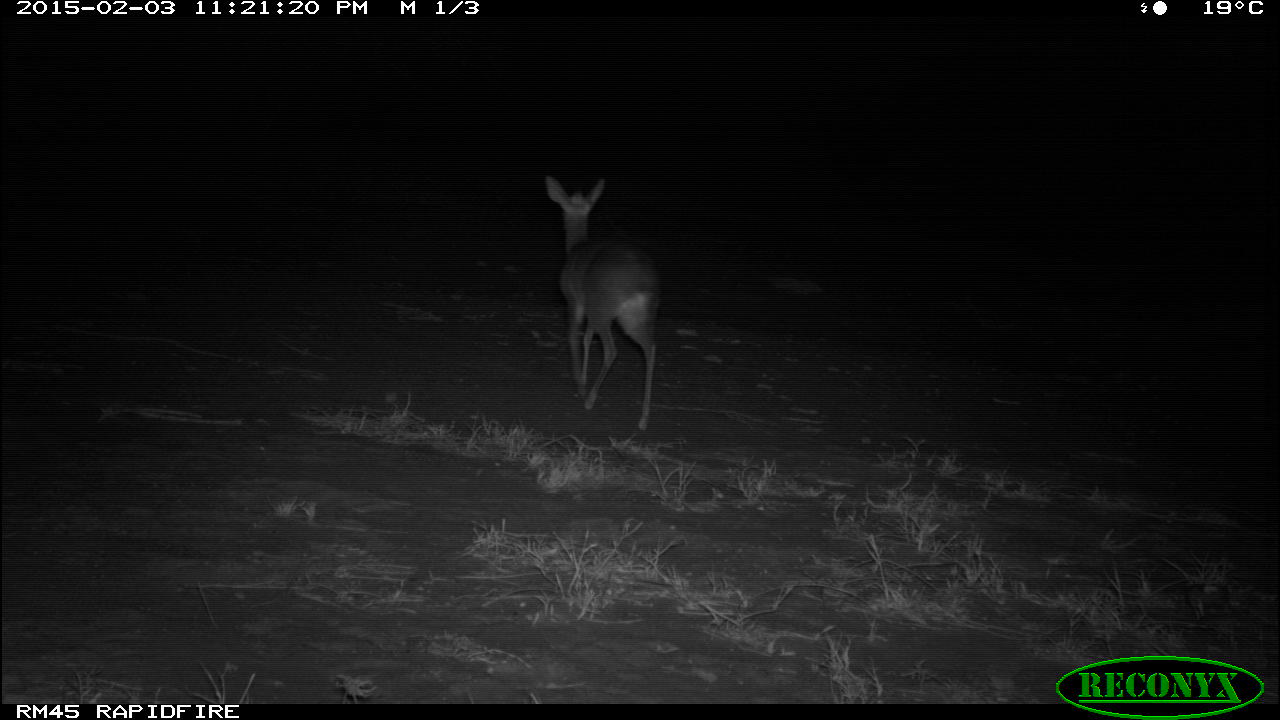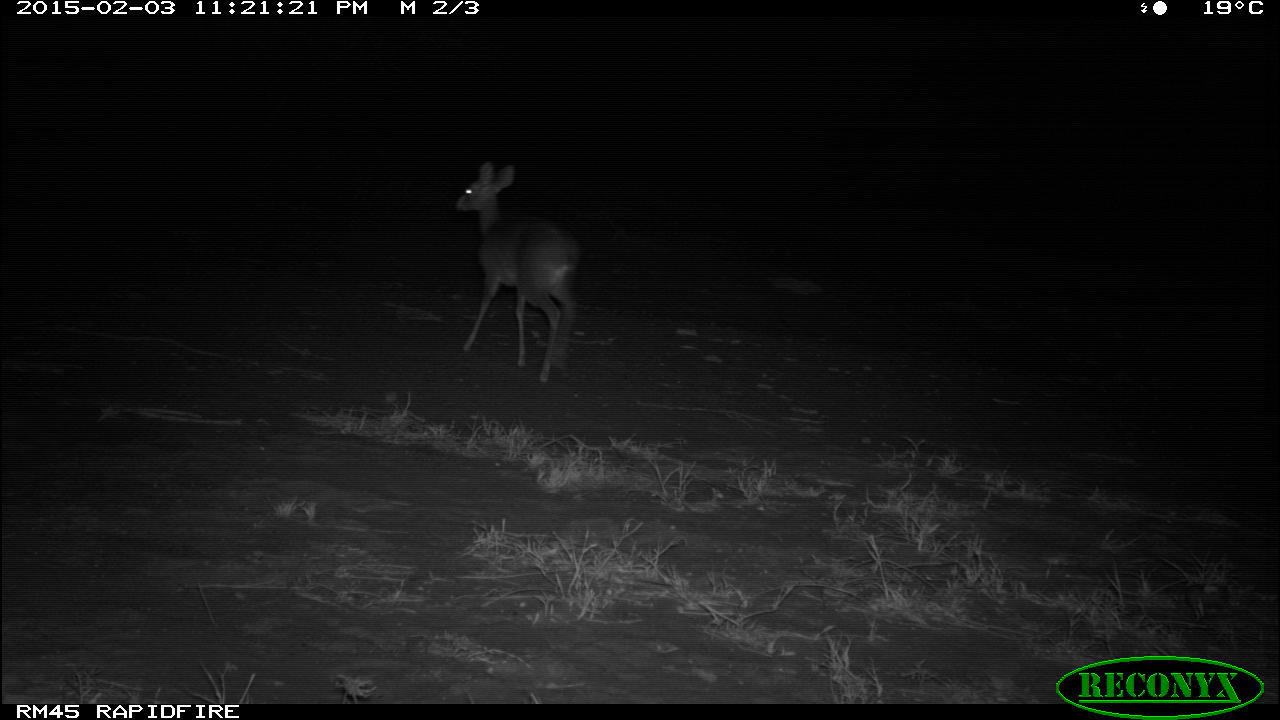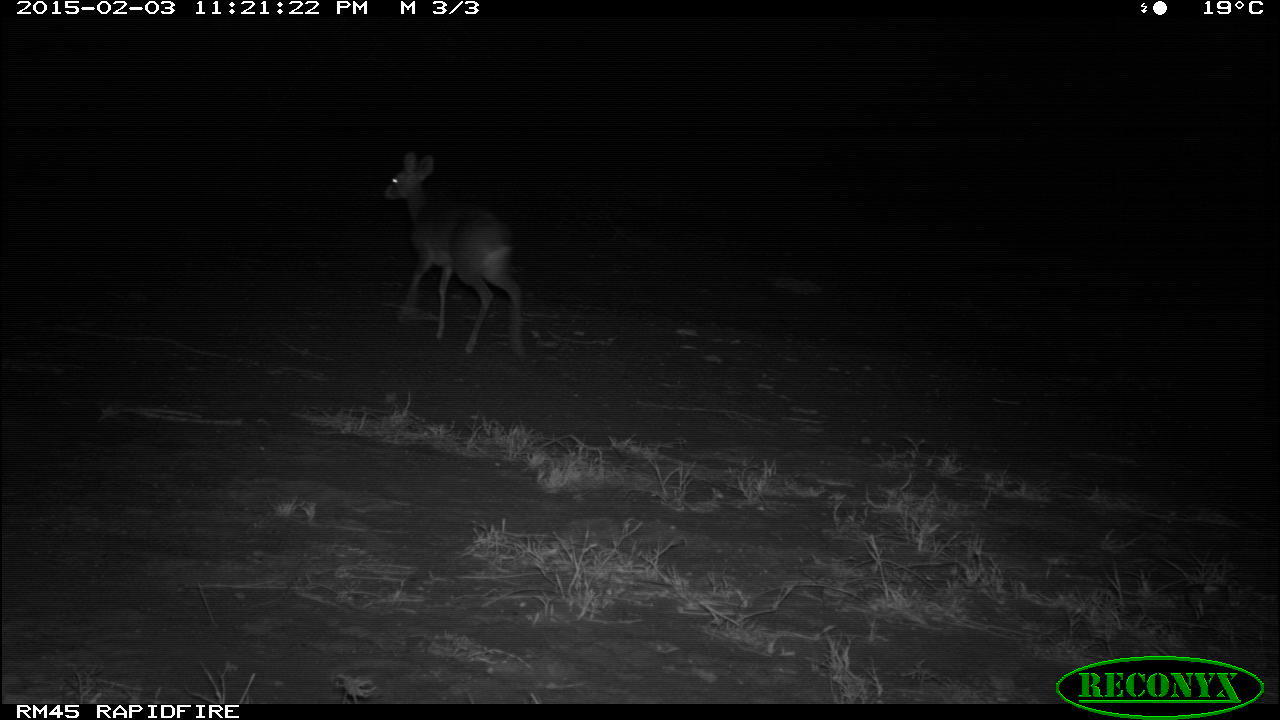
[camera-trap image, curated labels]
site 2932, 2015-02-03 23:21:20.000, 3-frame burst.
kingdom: Animalia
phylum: Chordata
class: Mammalia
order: Artiodactyla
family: Bovidae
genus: Madoqua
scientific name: Madoqua guentheri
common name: günther's dik-dik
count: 1